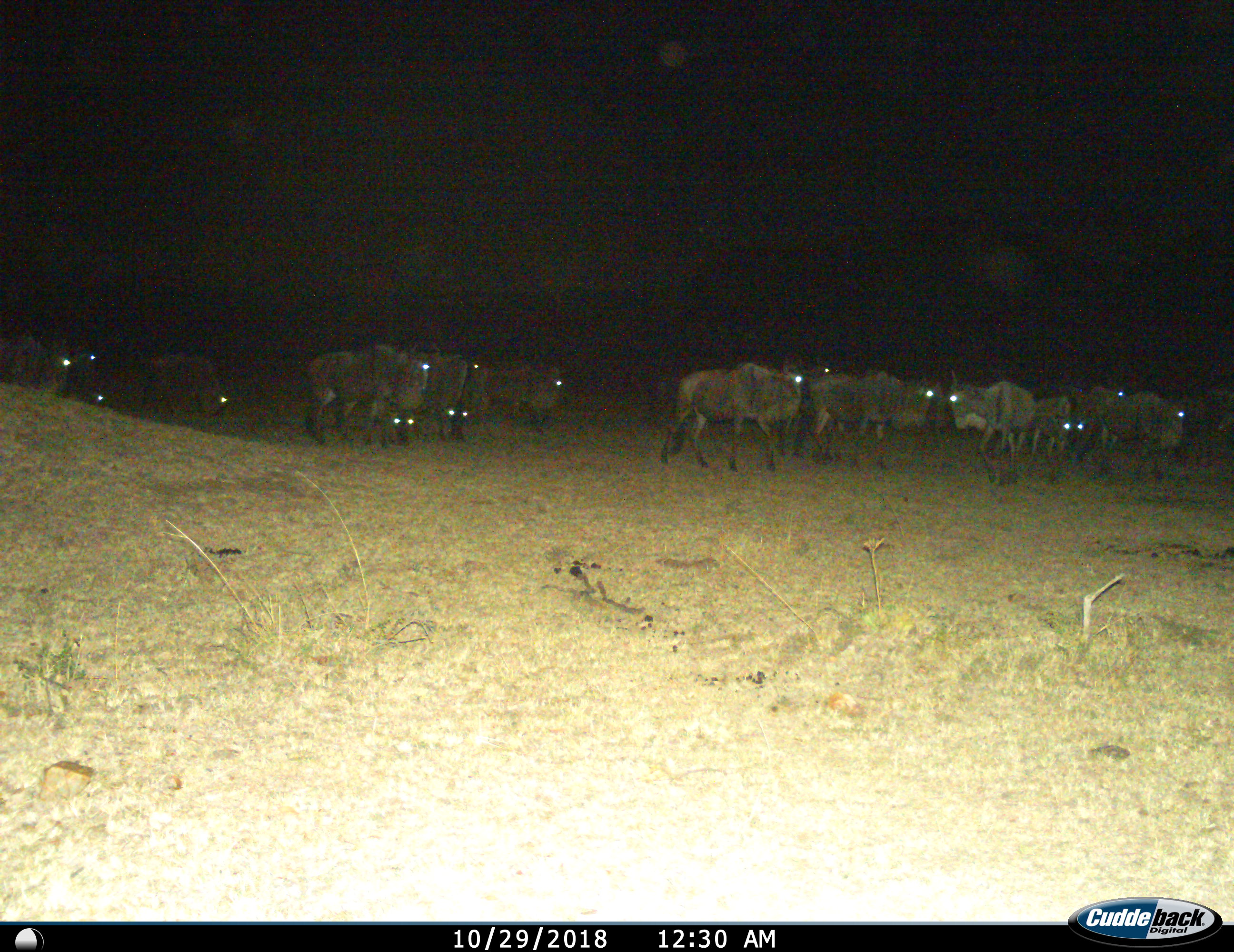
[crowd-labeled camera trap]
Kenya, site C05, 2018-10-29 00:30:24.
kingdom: Animalia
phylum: Chordata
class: Mammalia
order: Artiodactyla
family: Bovidae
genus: Connochaetes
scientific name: Connochaetes taurinus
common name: common wildebeest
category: wildebeest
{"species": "wildebeest (common wildebeest) (Connochaetes taurinus)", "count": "11-50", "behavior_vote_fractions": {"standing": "62%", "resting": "0%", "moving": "50%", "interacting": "12%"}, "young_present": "25%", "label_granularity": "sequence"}